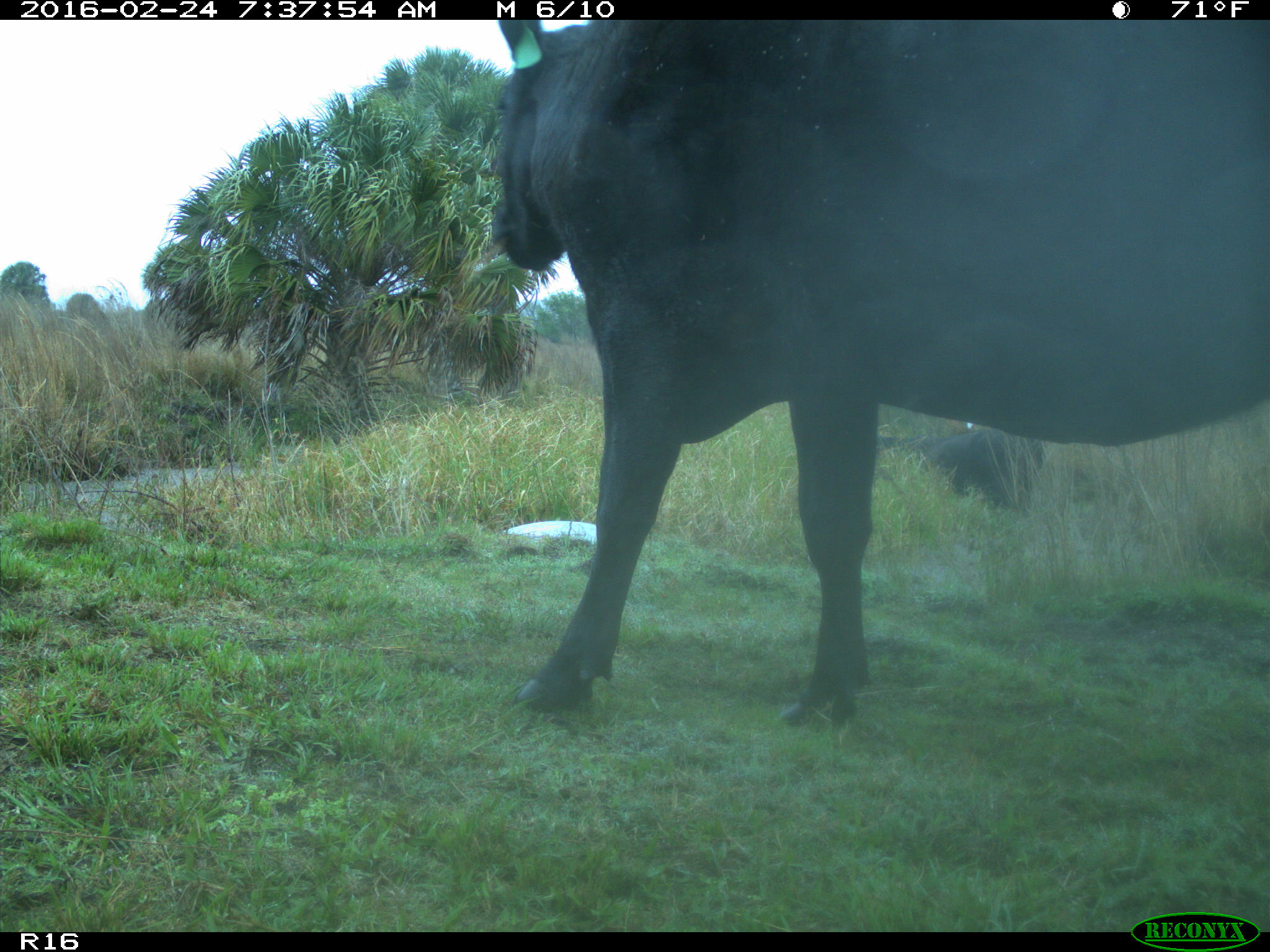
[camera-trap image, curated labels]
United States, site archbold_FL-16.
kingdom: Animalia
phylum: Chordata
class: Mammalia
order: Artiodactyla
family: Bovidae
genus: Bos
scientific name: Bos taurus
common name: domestic cow